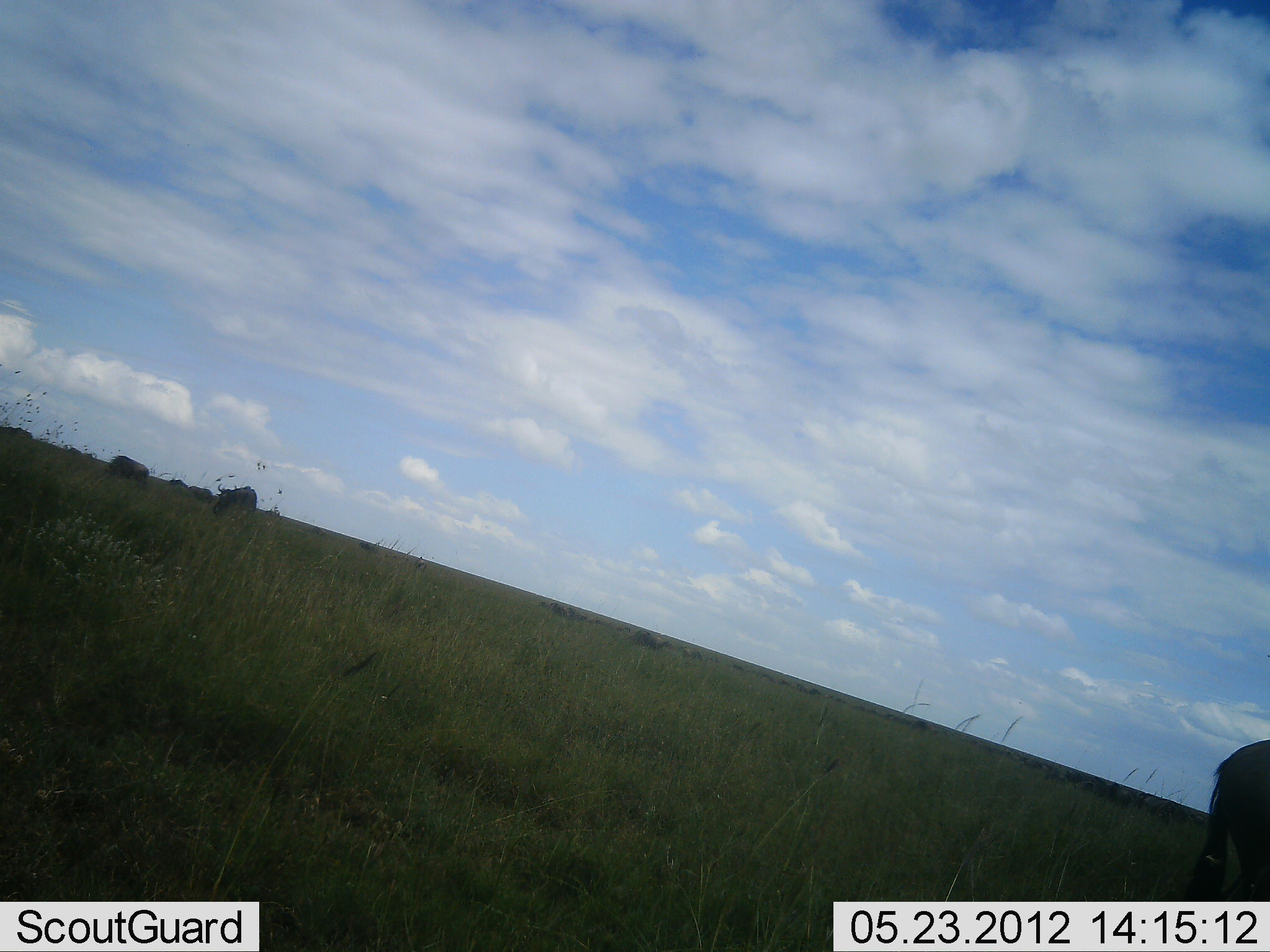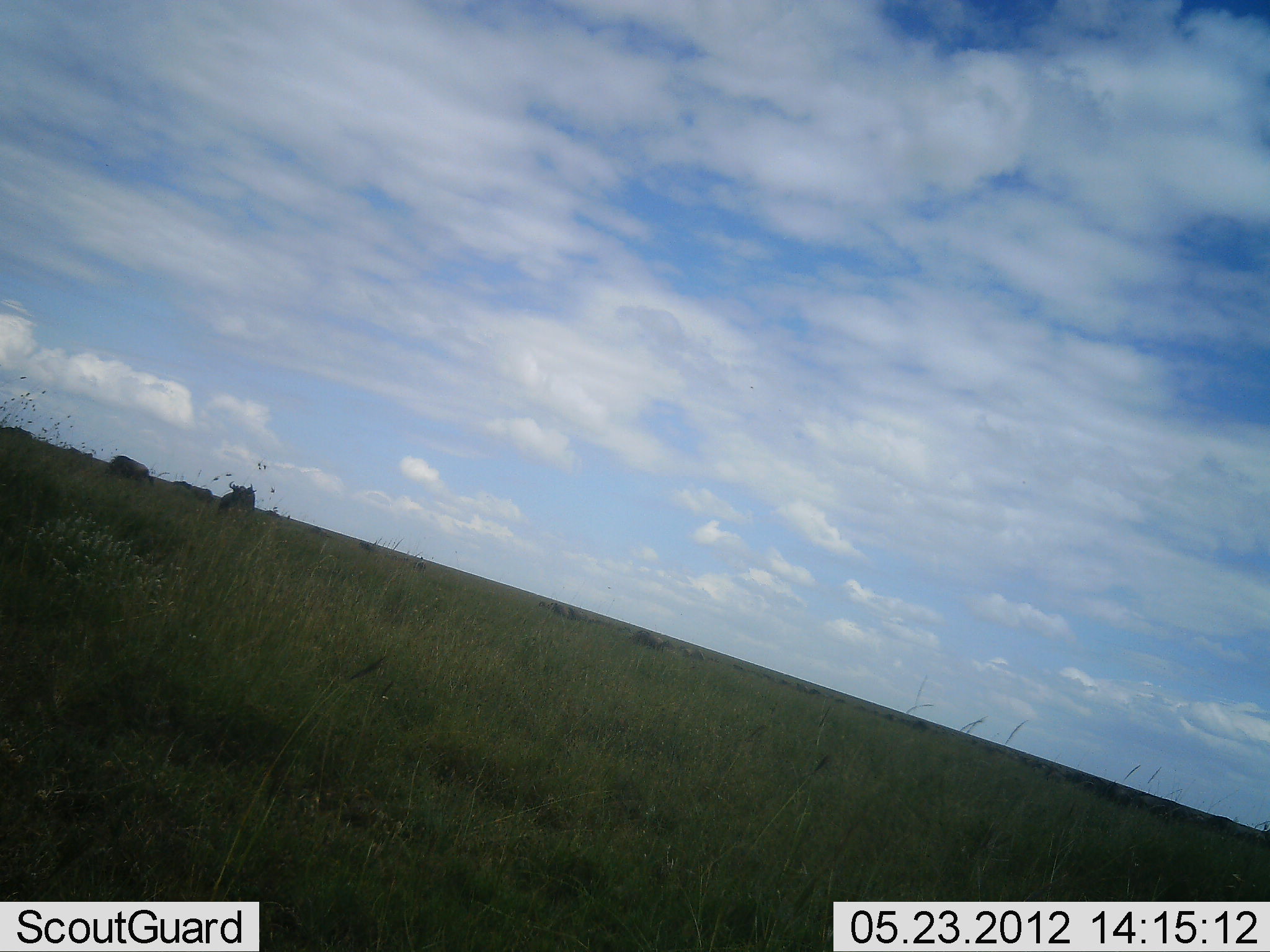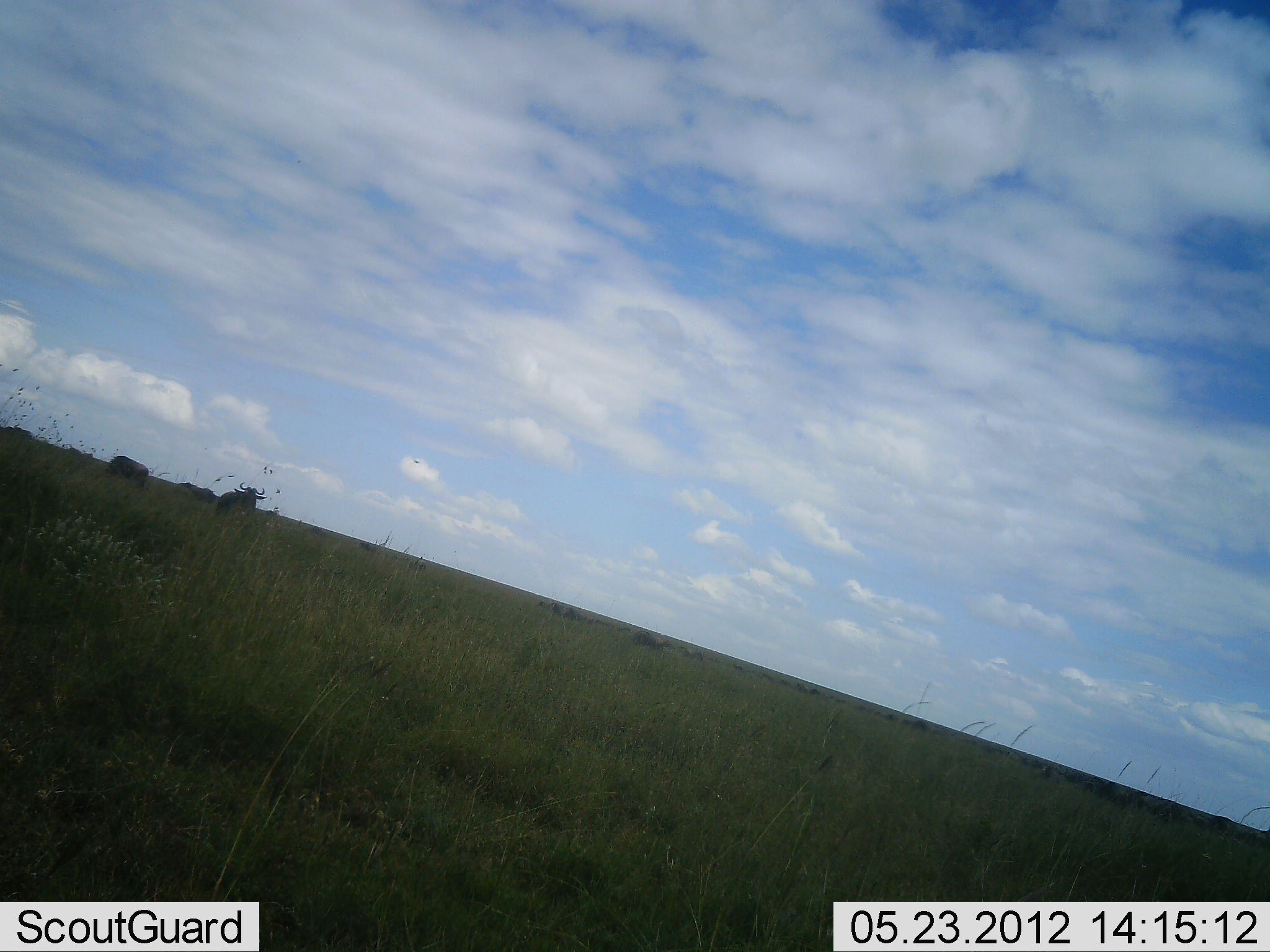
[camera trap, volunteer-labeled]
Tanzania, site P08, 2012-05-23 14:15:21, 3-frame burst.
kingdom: Animalia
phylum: Chordata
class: Mammalia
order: Artiodactyla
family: Bovidae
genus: Connochaetes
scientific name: Connochaetes taurinus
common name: blue wildebeest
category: wildebeest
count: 5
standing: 30%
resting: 0%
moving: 80%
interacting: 0%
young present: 0%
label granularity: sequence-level